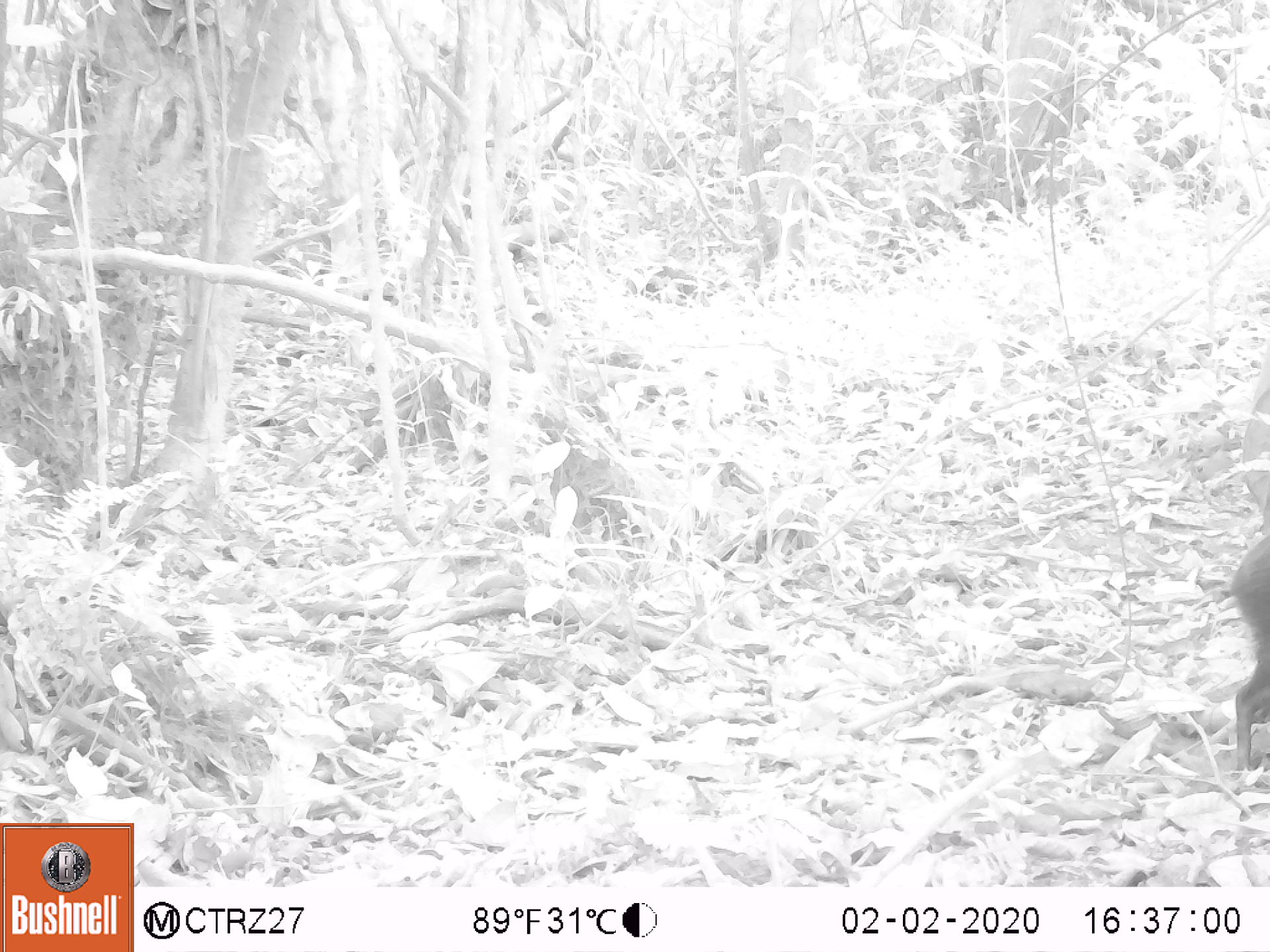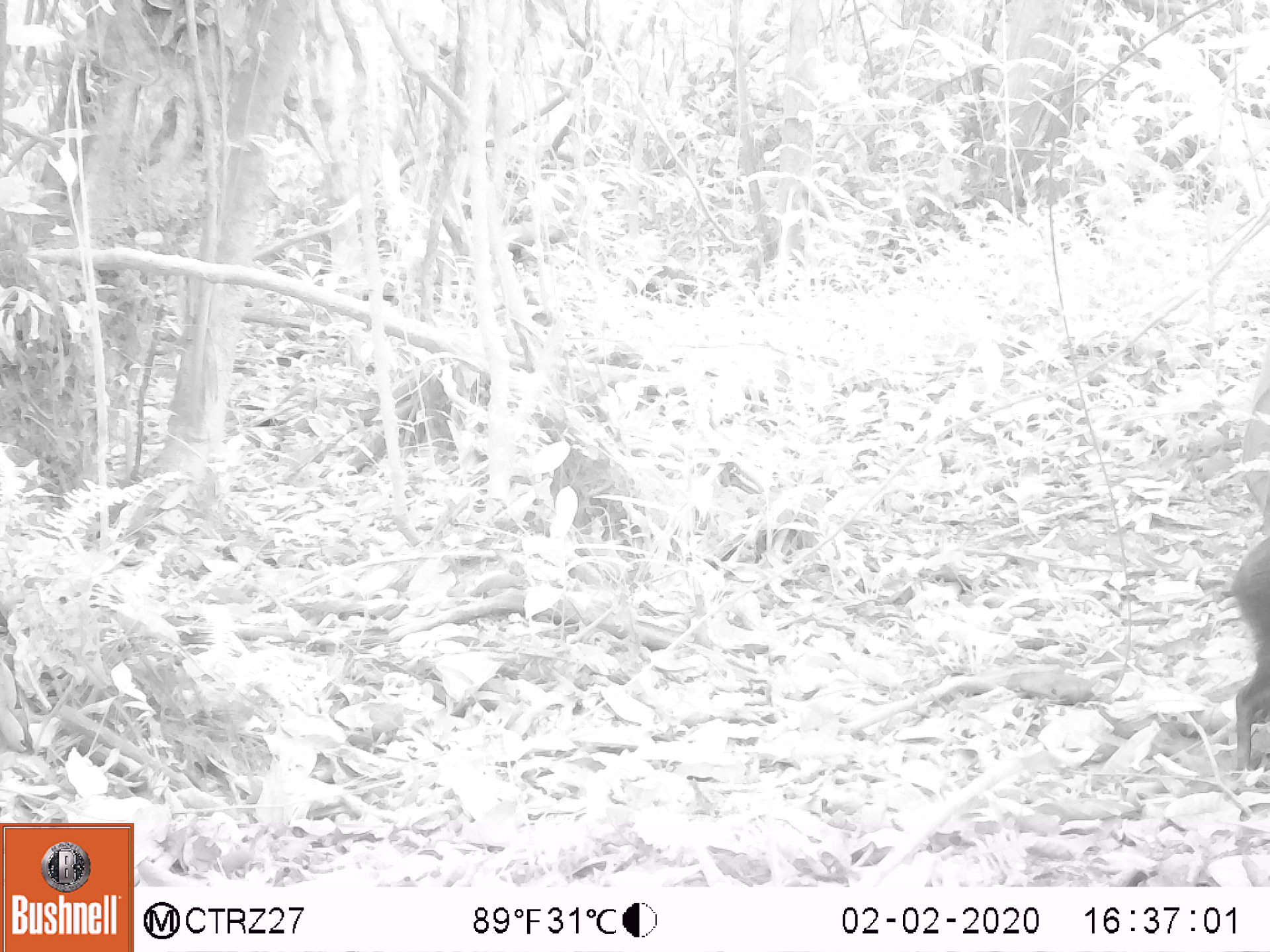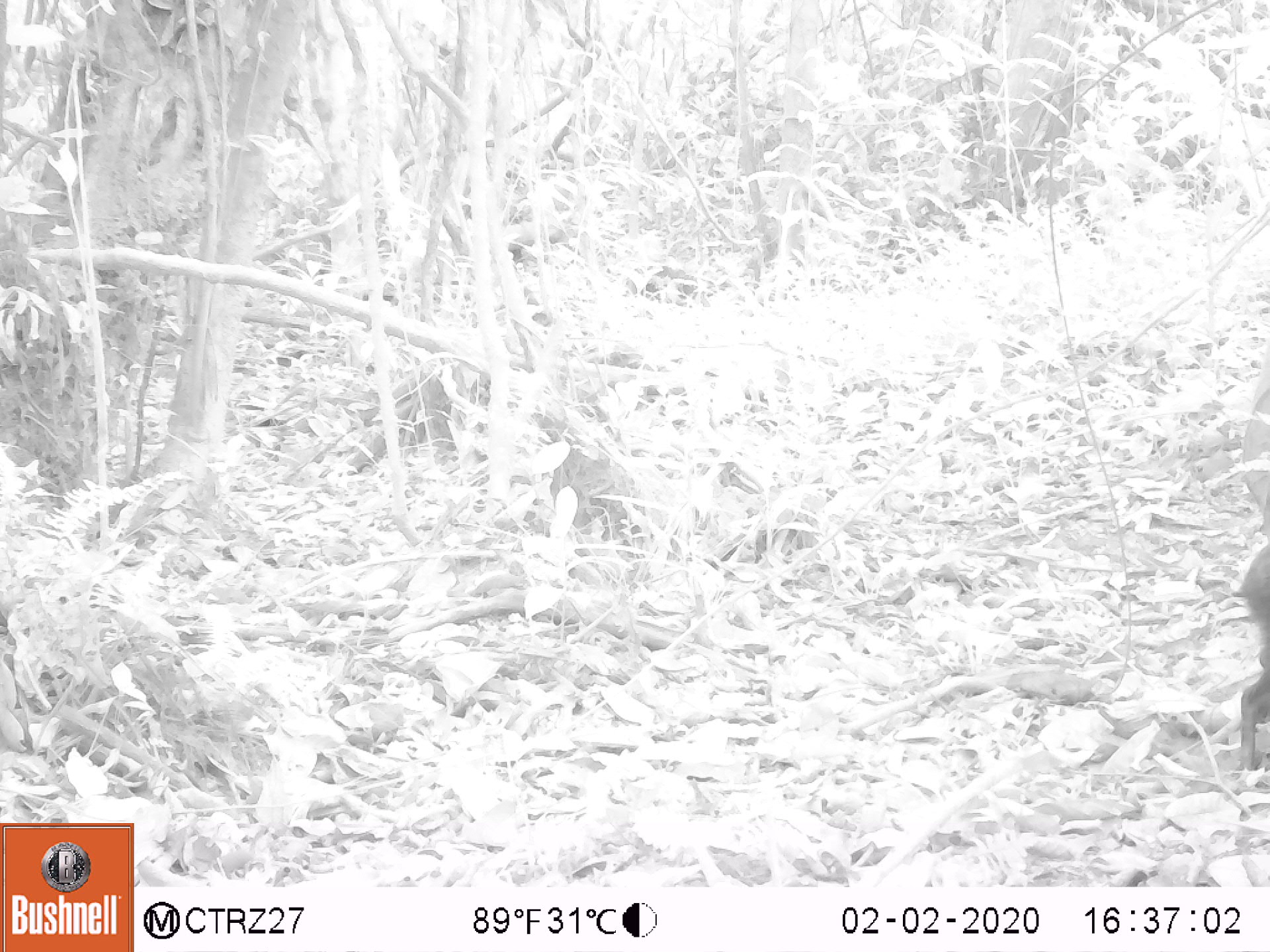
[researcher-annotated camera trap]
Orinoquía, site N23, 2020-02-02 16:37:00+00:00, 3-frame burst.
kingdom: Animalia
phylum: Chordata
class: Mammalia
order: Rodentia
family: Dasyproctidae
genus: Dasyprocta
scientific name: Dasyprocta fuliginosa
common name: black agouti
Black agouti (Dasyprocta fuliginosa).